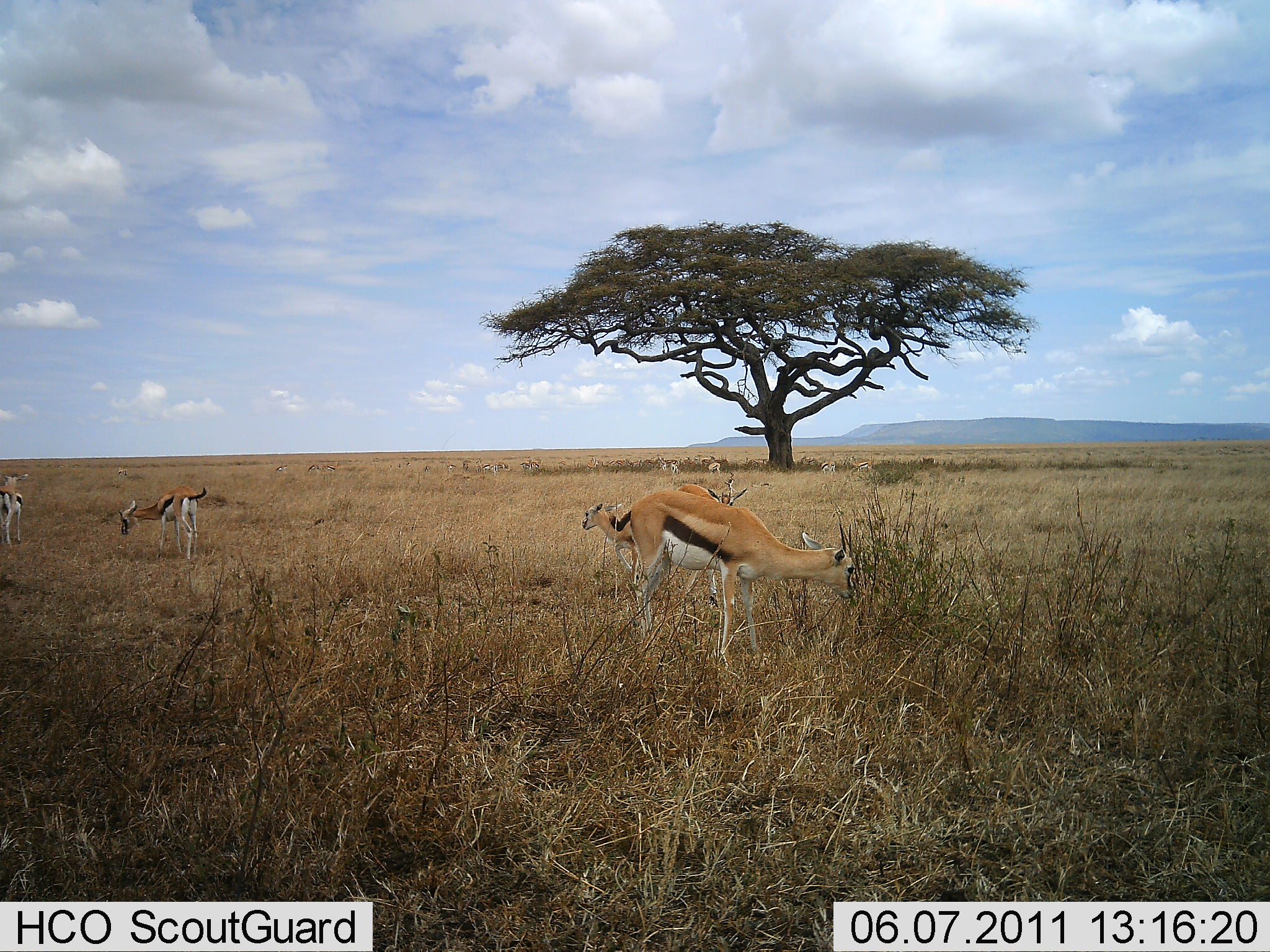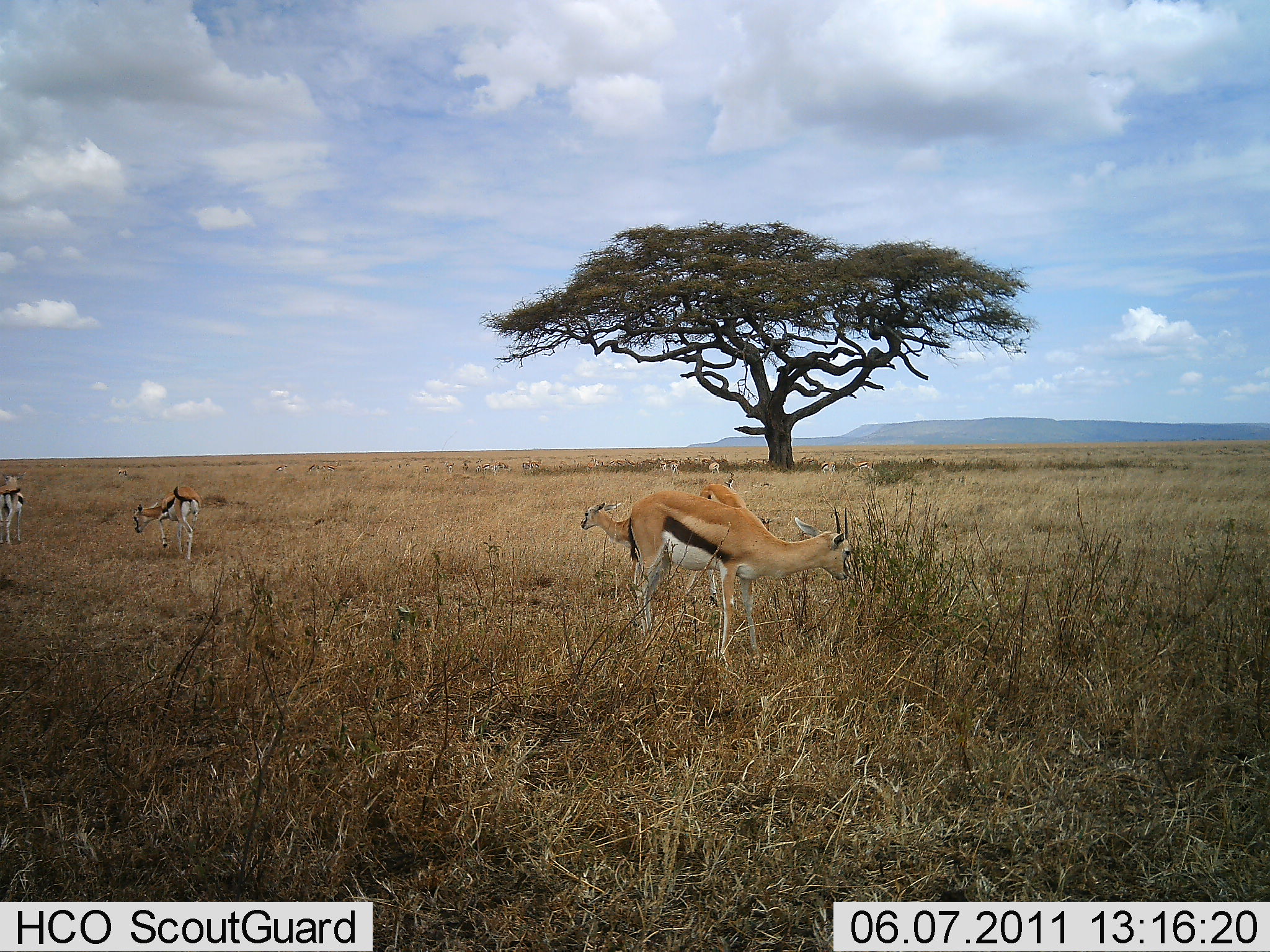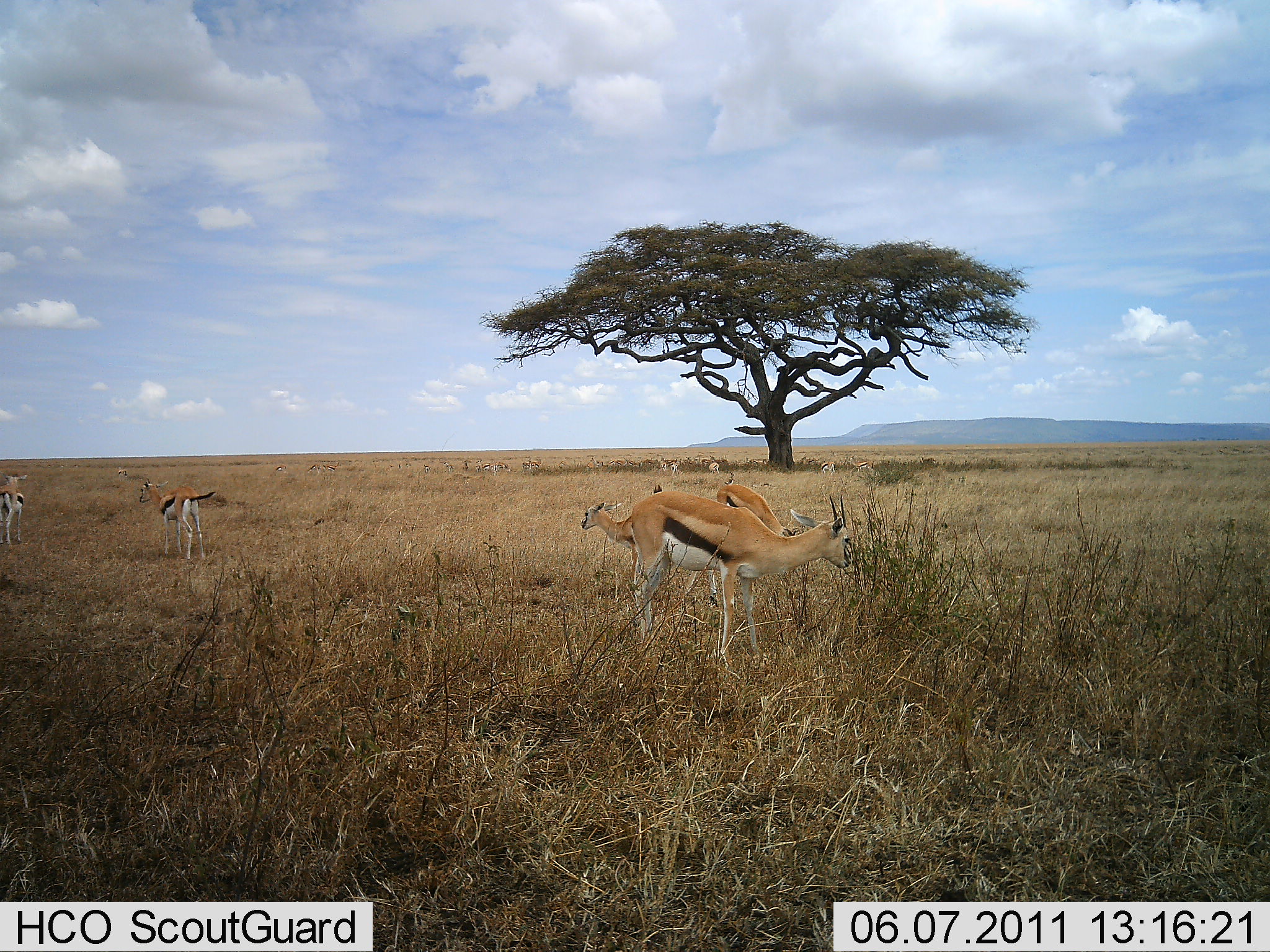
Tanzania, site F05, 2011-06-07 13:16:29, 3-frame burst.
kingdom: Animalia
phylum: Chordata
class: Mammalia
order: Artiodactyla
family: Bovidae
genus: Eudorcas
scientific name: Eudorcas thomsonii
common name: thomson's gazelle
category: gazellethomsons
Gazellethomsons (thomson's gazelle) (Eudorcas thomsonii), count 6. Behavior (volunteer vote fractions): standing 23%, resting 8%, moving 8%, interacting 0%. Young present (vote fraction): 8%. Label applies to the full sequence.